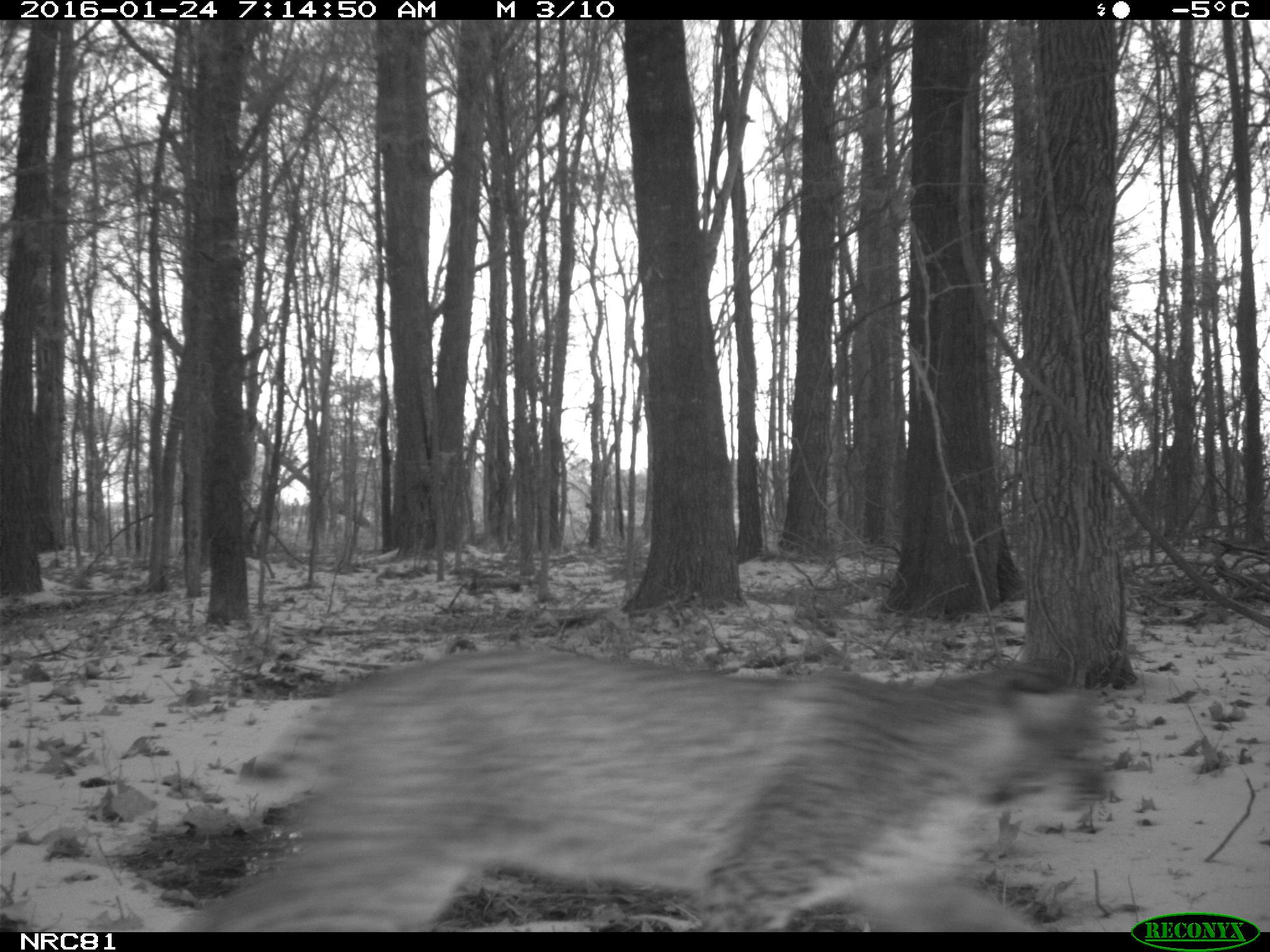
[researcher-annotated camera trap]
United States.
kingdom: Animalia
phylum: Chordata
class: Mammalia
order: Carnivora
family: Felidae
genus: Lynx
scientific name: Lynx rufus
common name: bobcat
Bobcat (Lynx rufus).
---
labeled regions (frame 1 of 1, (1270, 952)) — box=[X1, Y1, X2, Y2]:
Bobcat: box=[175, 630, 1133, 933]